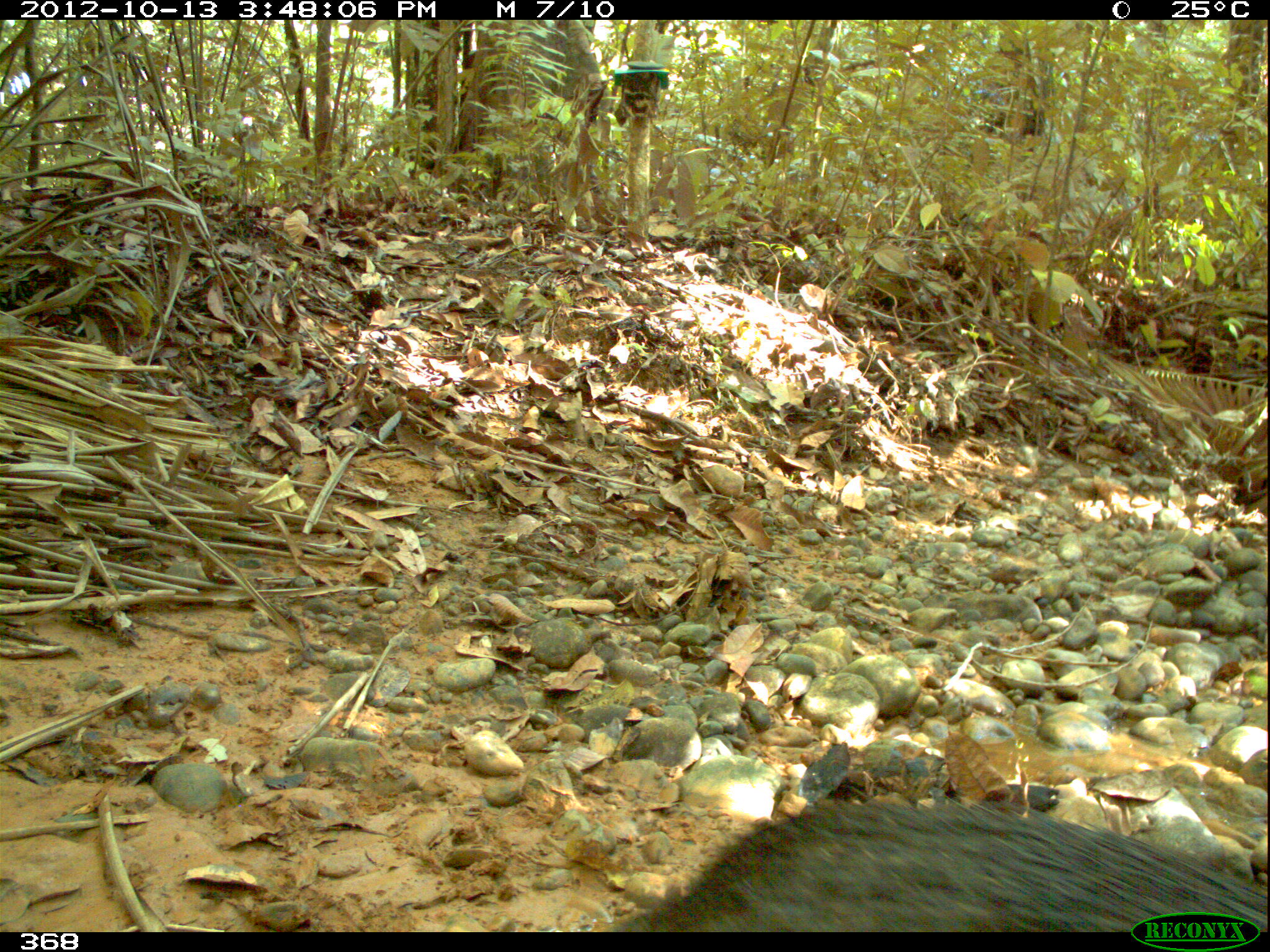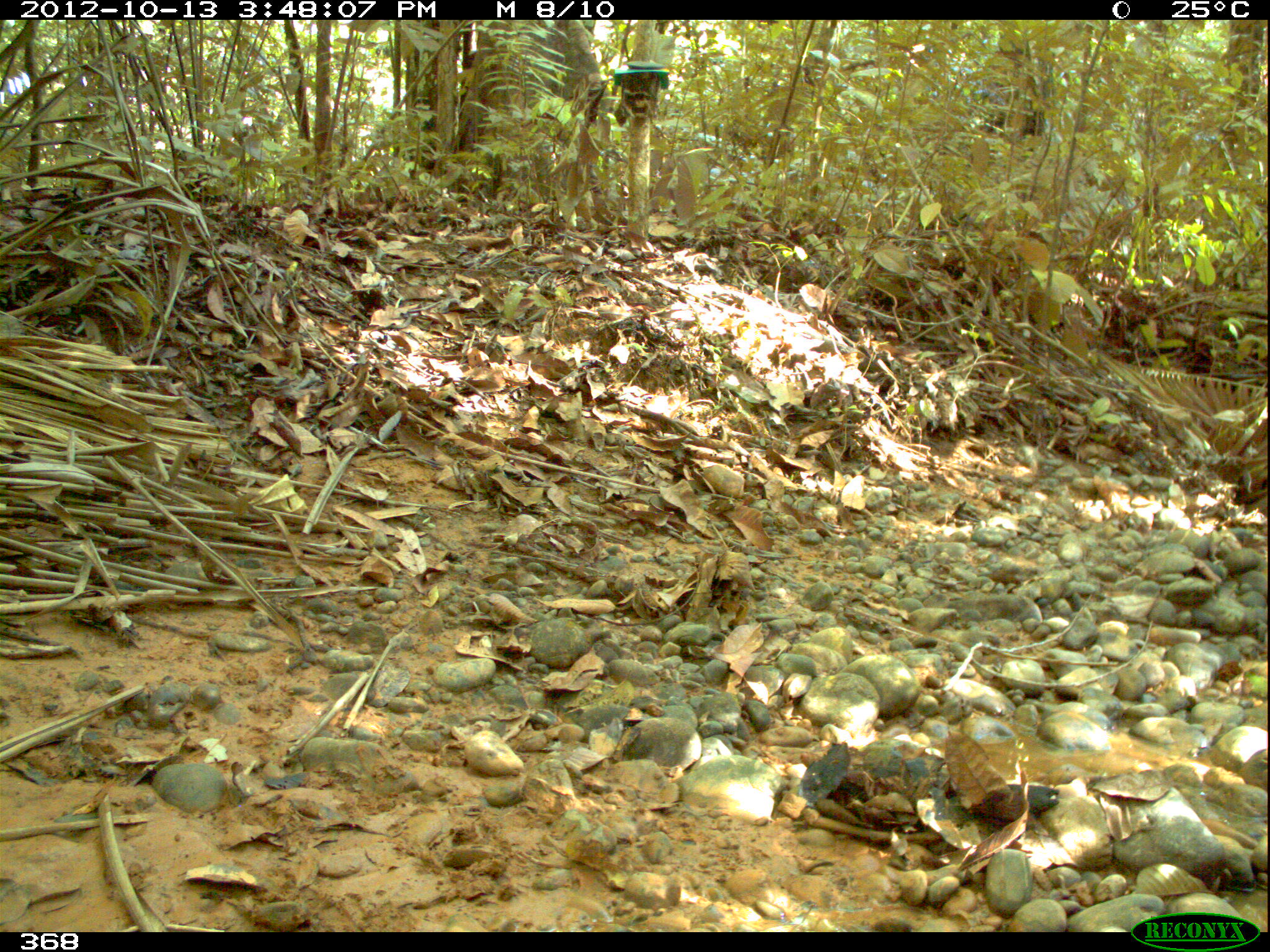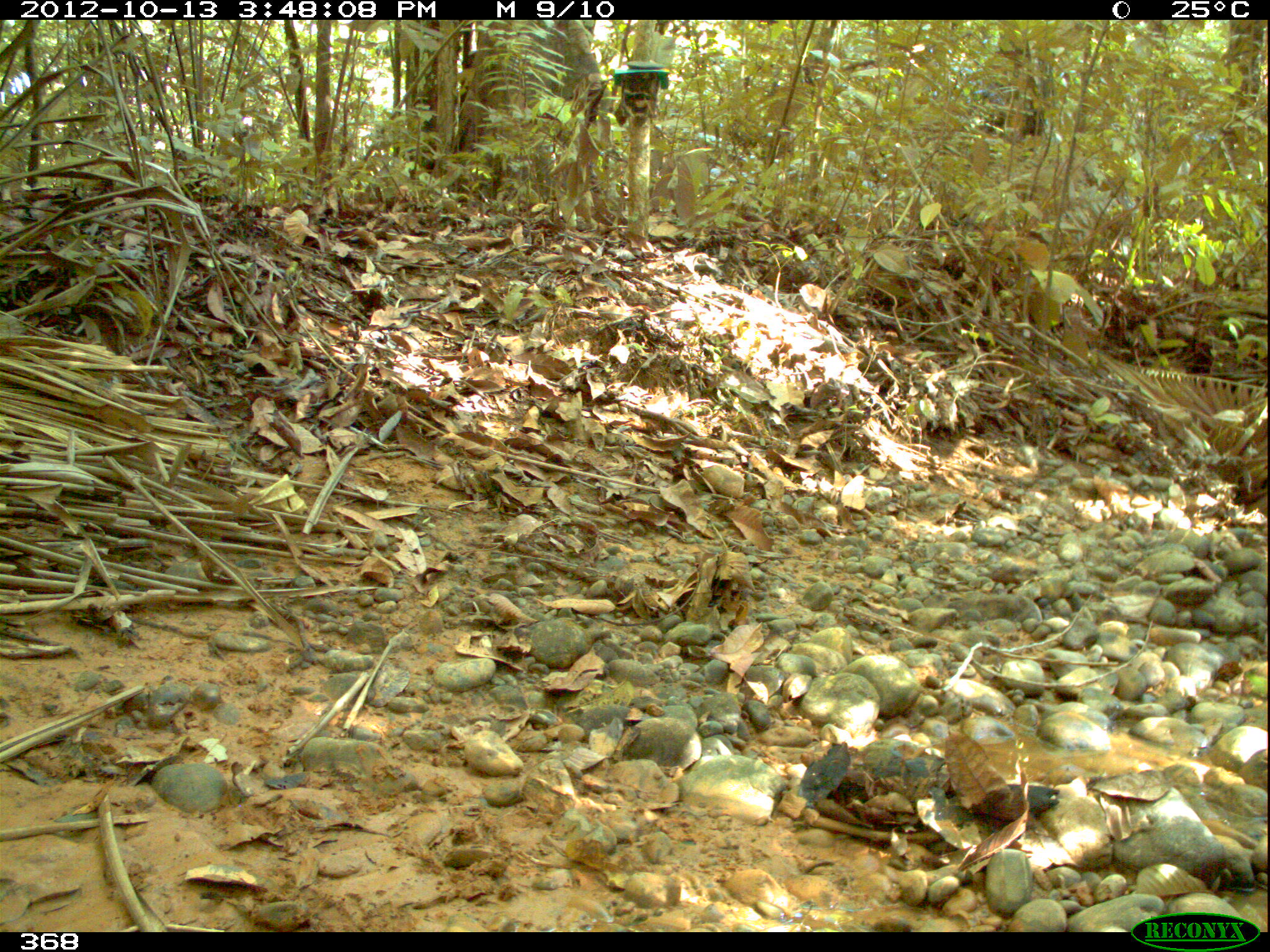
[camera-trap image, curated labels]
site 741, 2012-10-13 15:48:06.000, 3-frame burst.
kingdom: Animalia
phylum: Chordata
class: Mammalia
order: Artiodactyla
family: Tayassuidae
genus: Tayassu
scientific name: Tayassu pecari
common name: white-lipped peccary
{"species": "Tayassu pecari (white-lipped peccary)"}